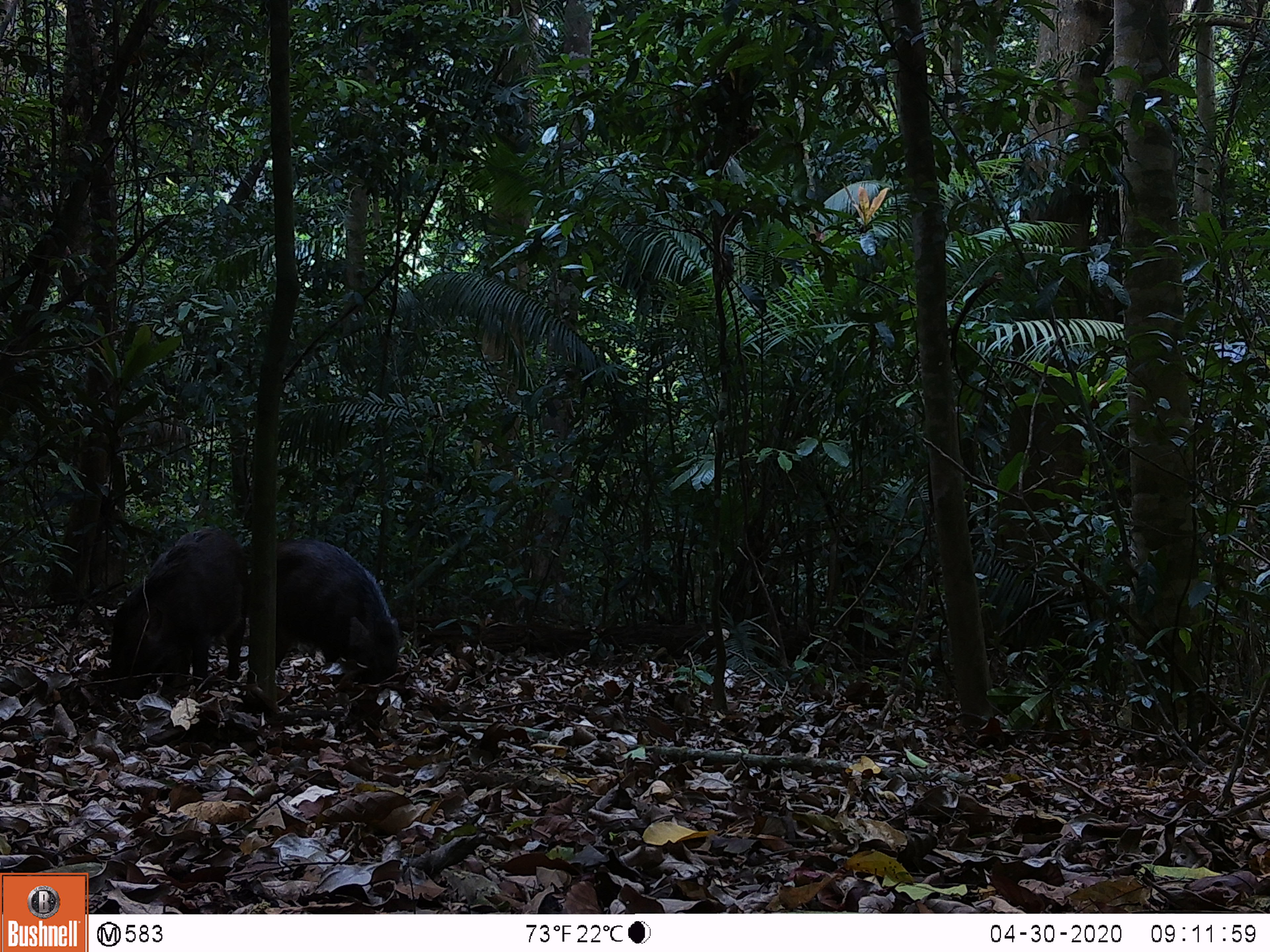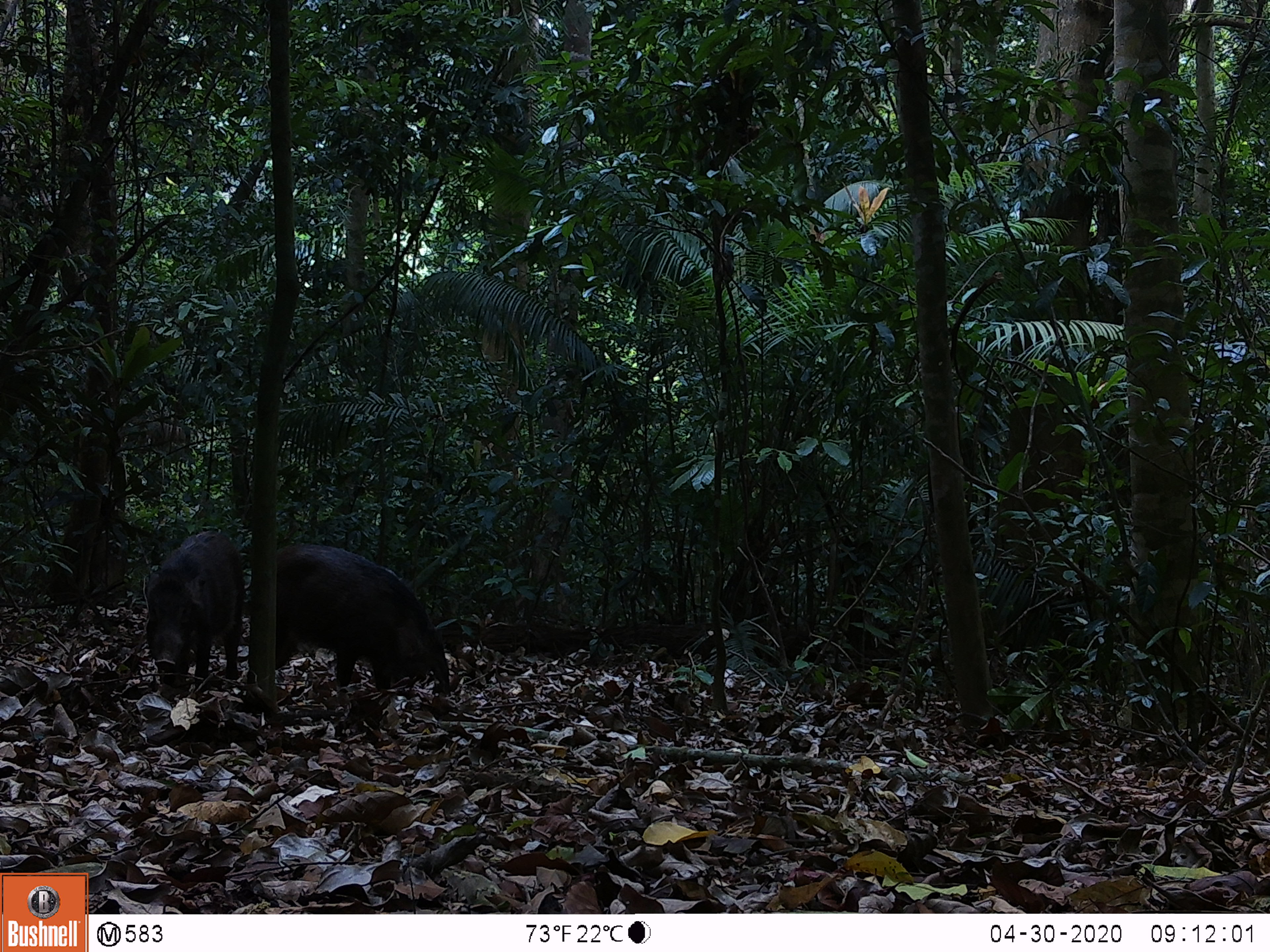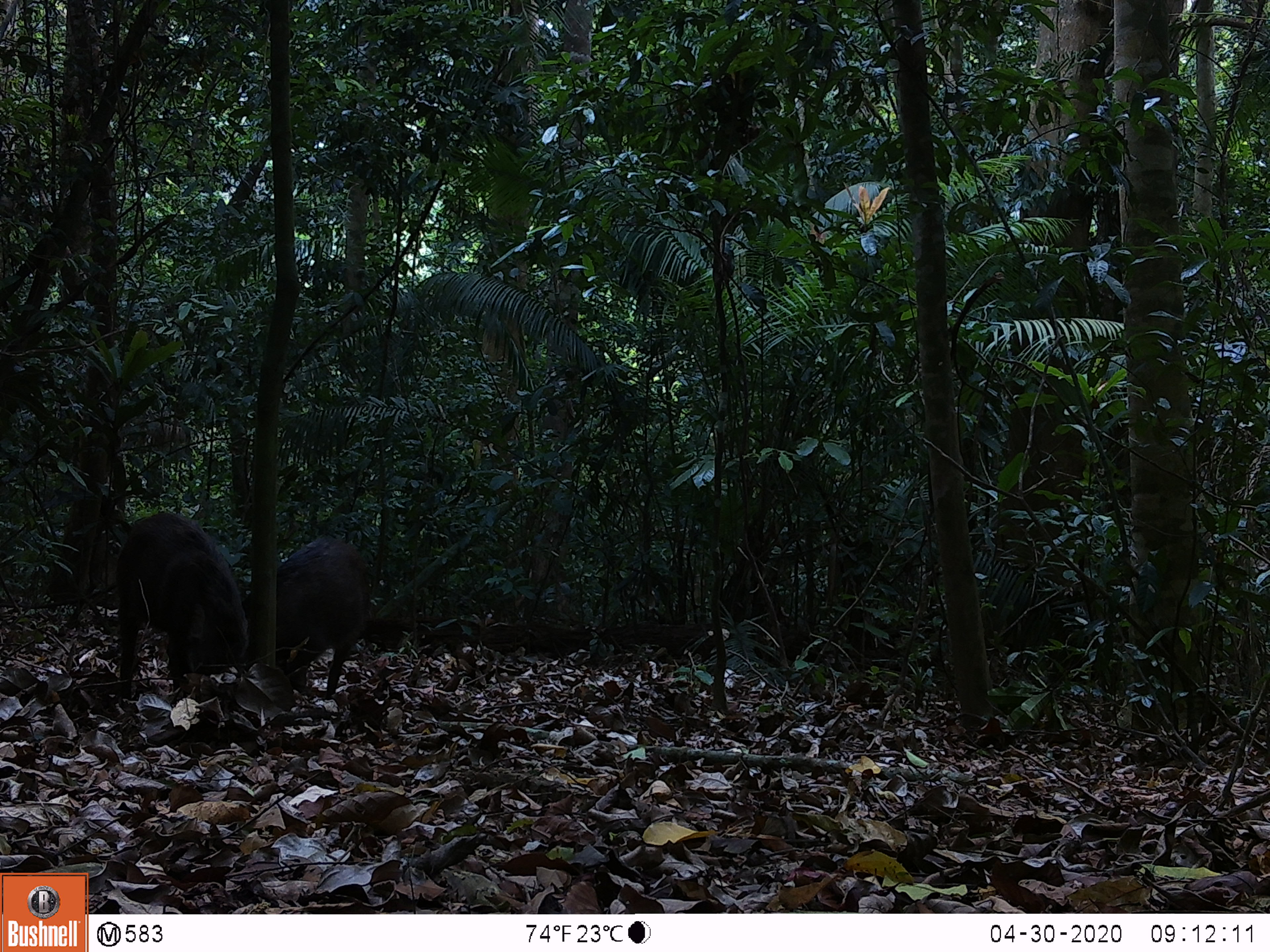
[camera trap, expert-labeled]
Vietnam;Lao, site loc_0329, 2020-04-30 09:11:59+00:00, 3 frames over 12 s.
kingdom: Animalia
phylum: Chordata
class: Mammalia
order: Artiodactyla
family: Suidae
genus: Sus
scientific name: Sus scrofa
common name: eurasian wild pig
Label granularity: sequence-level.